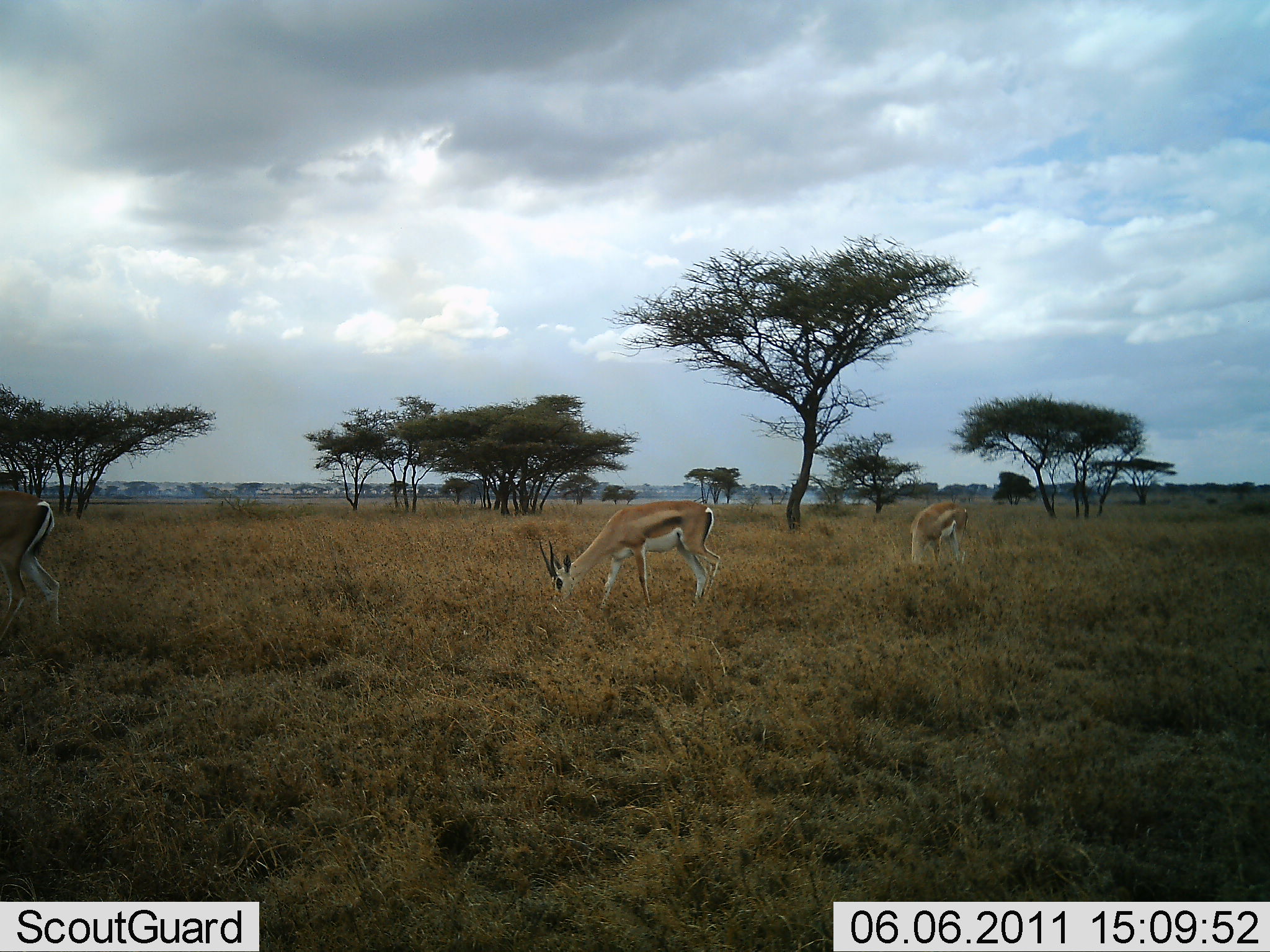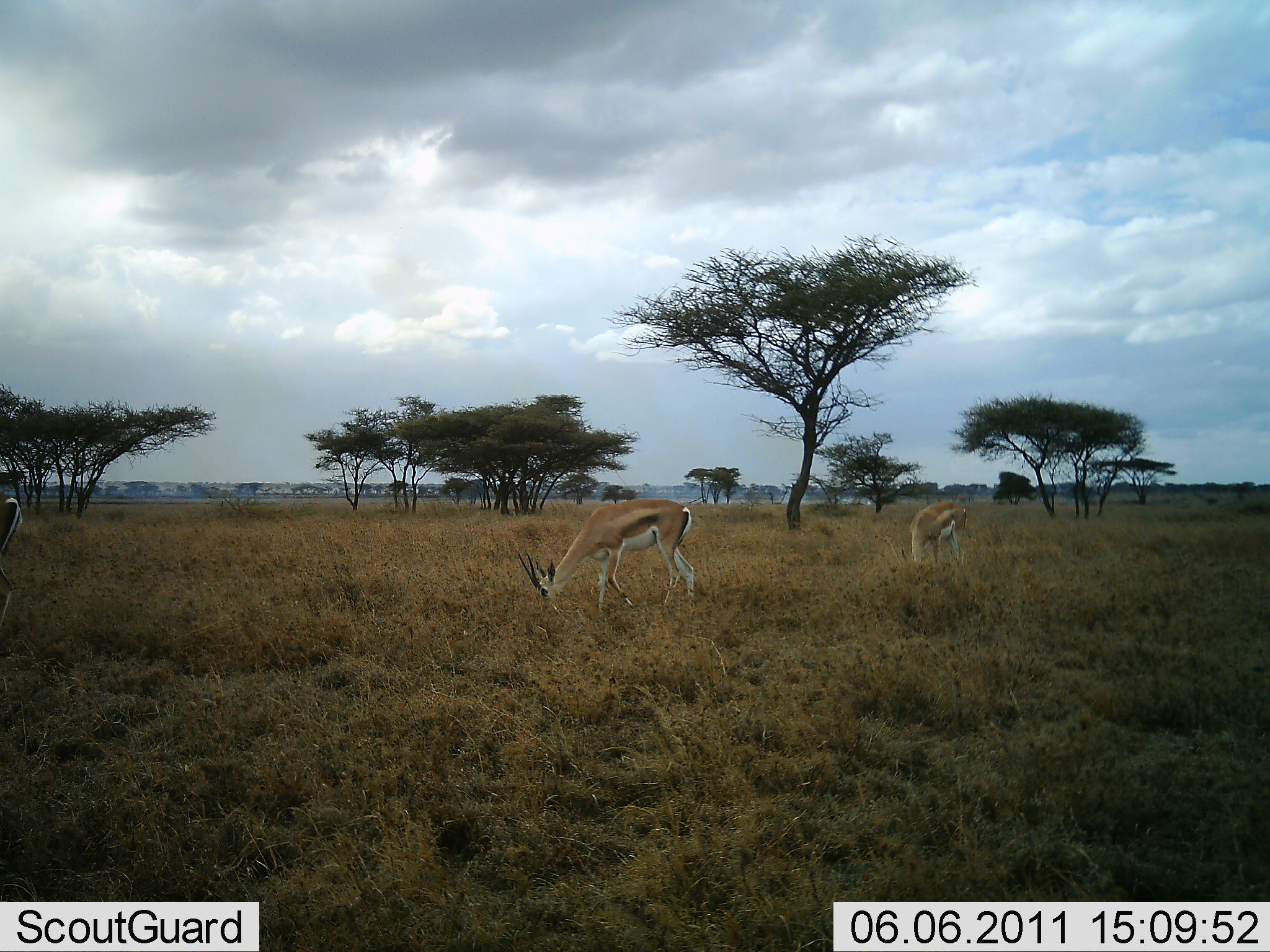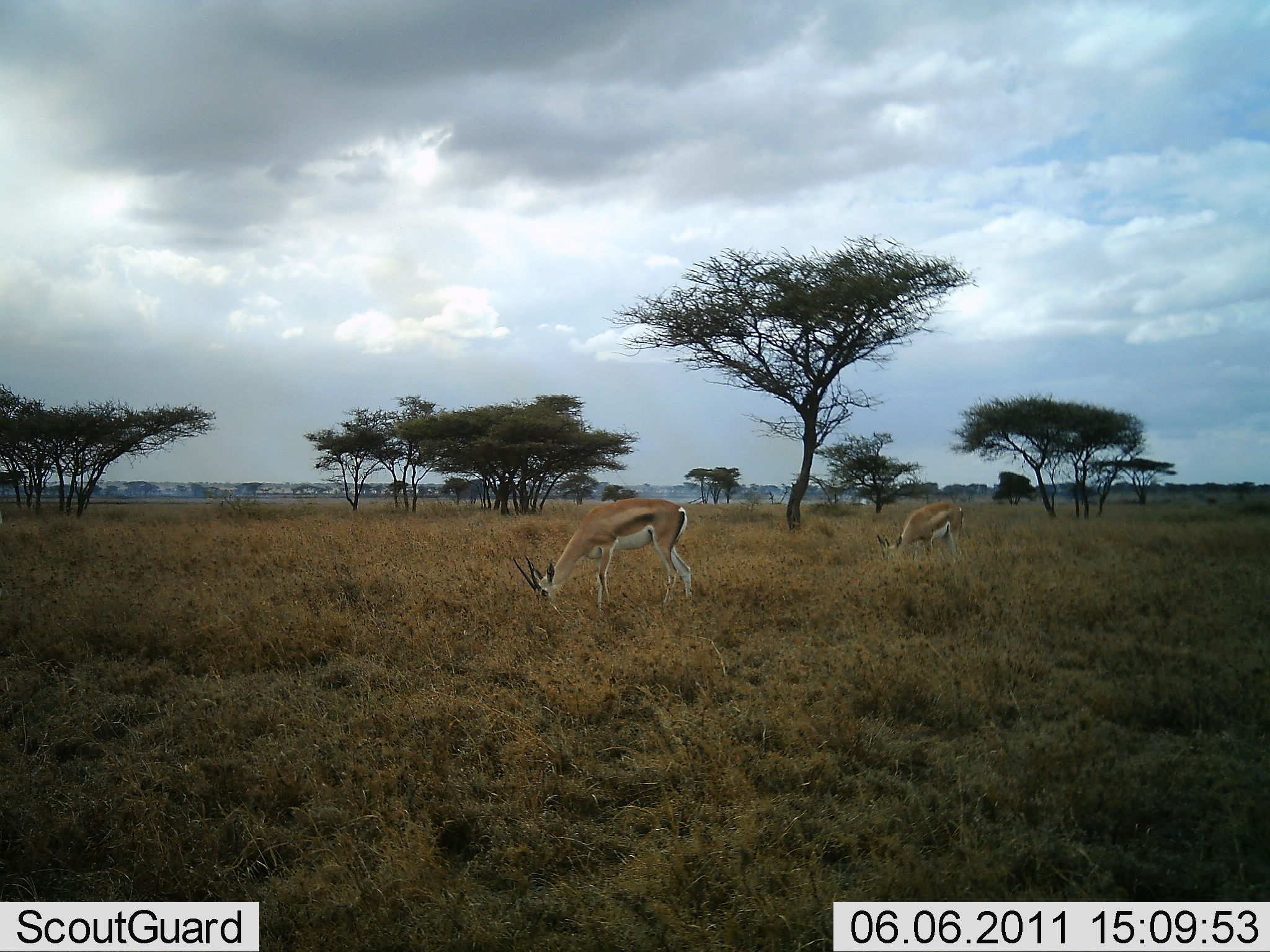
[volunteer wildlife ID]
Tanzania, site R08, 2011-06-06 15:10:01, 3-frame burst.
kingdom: Animalia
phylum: Chordata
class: Mammalia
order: Artiodactyla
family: Bovidae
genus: Nanger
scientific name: Nanger granti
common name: grant's gazelle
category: gazellegrants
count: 3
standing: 20%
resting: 0%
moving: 20%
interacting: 0%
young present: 0%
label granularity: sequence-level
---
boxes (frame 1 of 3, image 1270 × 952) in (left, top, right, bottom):
animal: (533, 498, 721, 614); (0, 488, 61, 654); (908, 501, 970, 569)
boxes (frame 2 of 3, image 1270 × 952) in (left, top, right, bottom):
animal: (516, 500, 694, 613); (901, 501, 968, 568); (0, 489, 23, 627)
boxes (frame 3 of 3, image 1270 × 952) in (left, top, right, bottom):
animal: (512, 498, 692, 611); (875, 502, 964, 563)